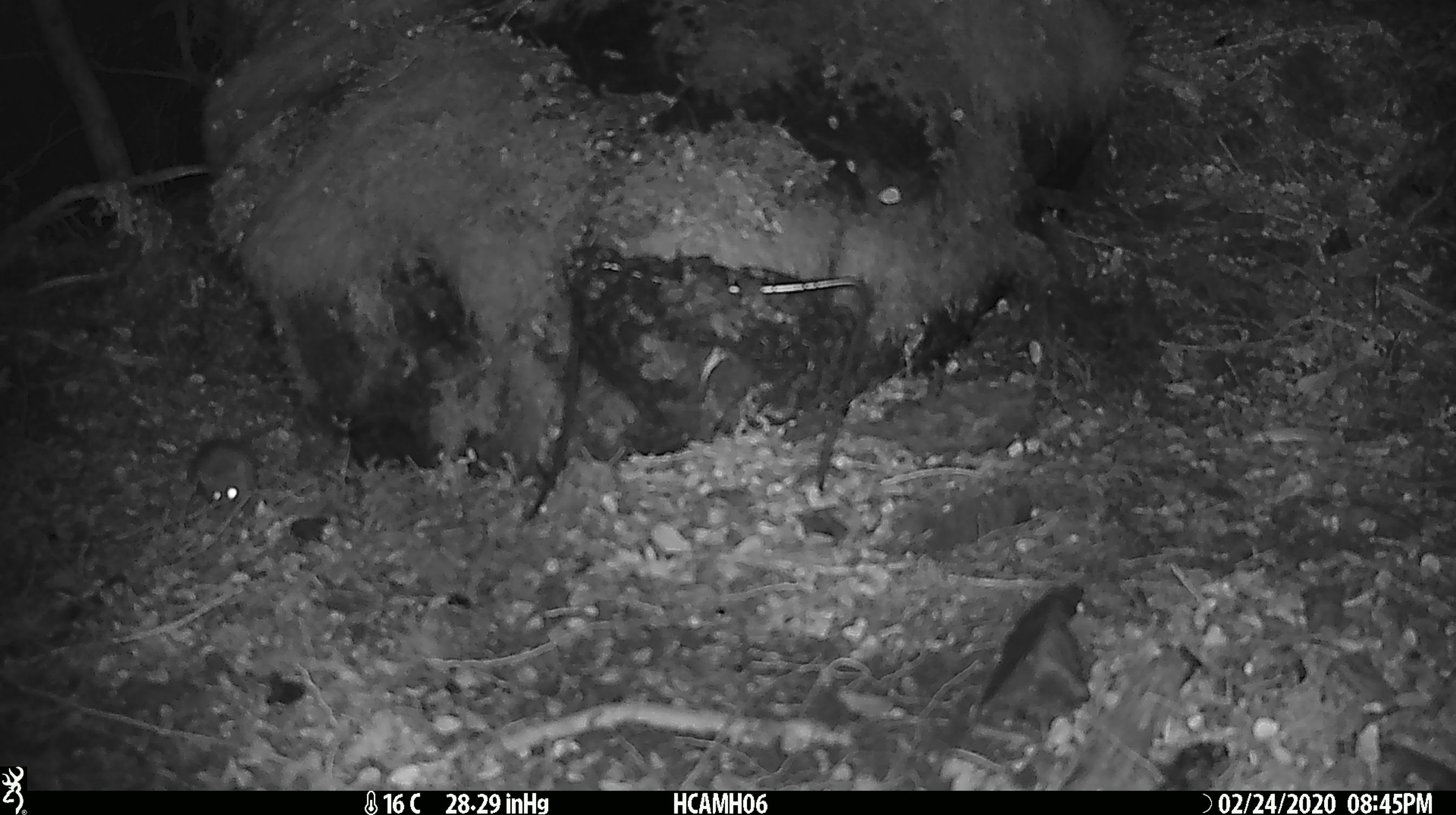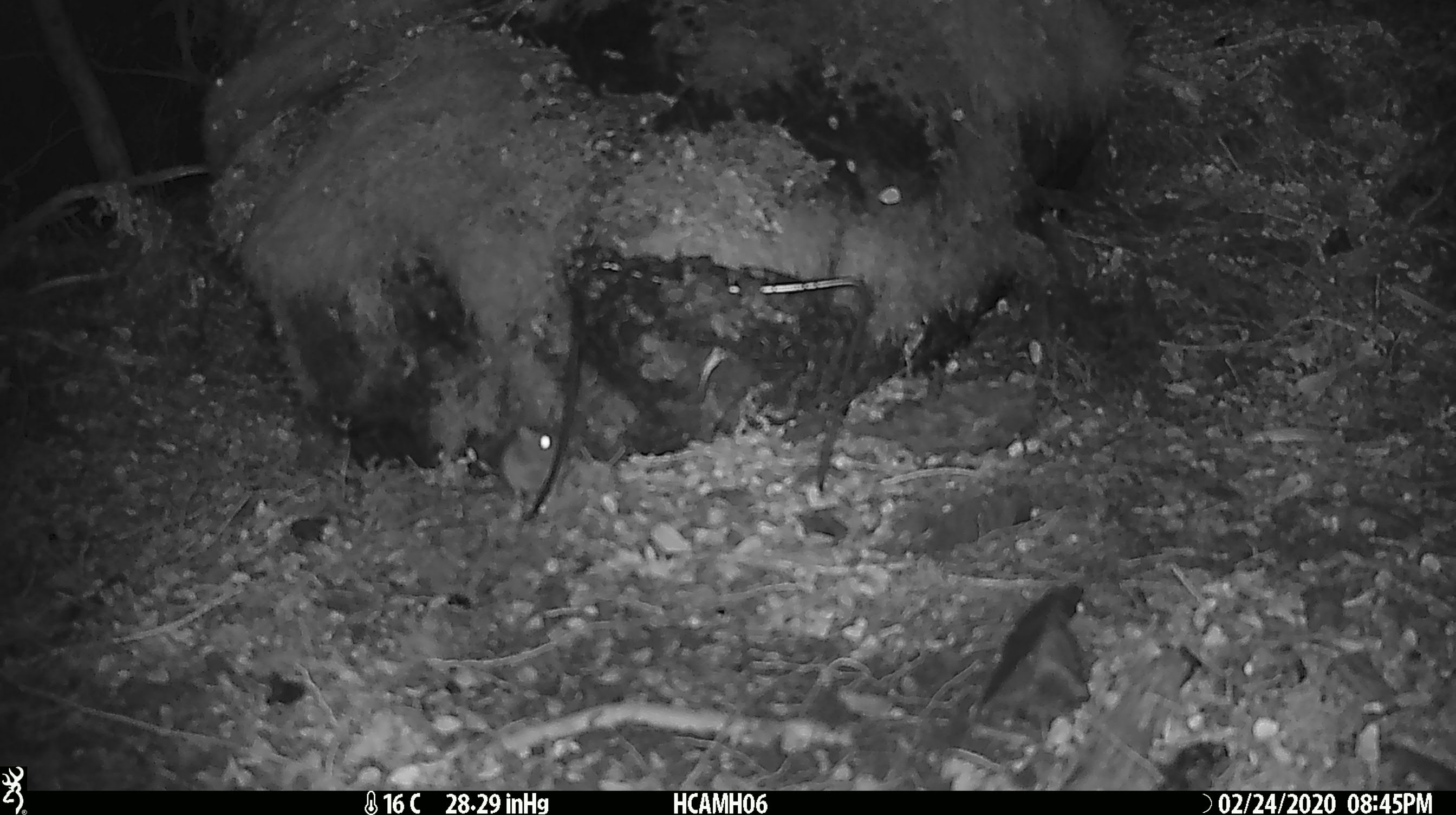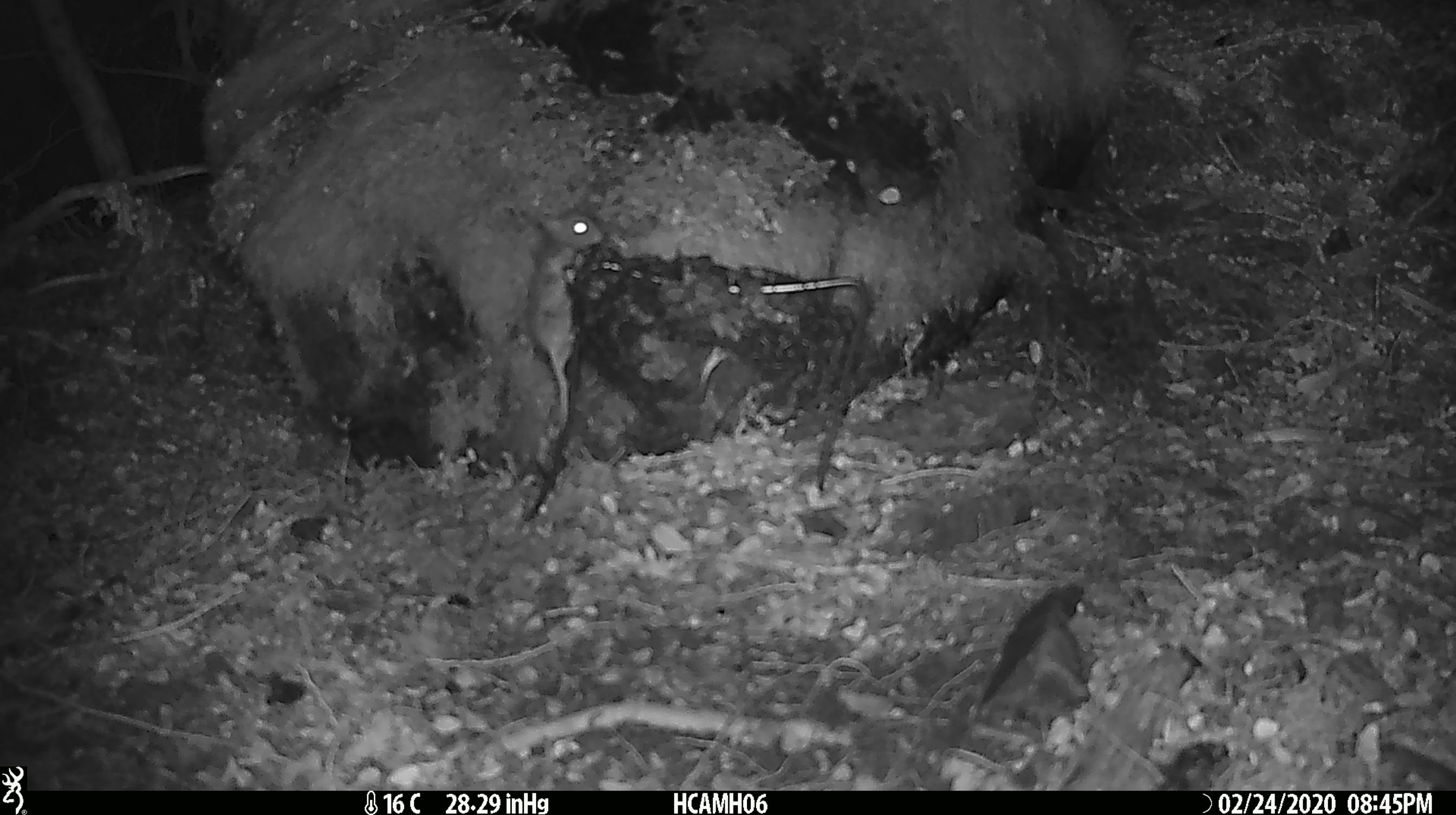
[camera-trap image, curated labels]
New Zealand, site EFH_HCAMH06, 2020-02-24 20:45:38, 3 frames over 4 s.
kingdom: Animalia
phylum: Chordata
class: Mammalia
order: Rodentia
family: Muridae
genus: Mus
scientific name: Mus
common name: mouse